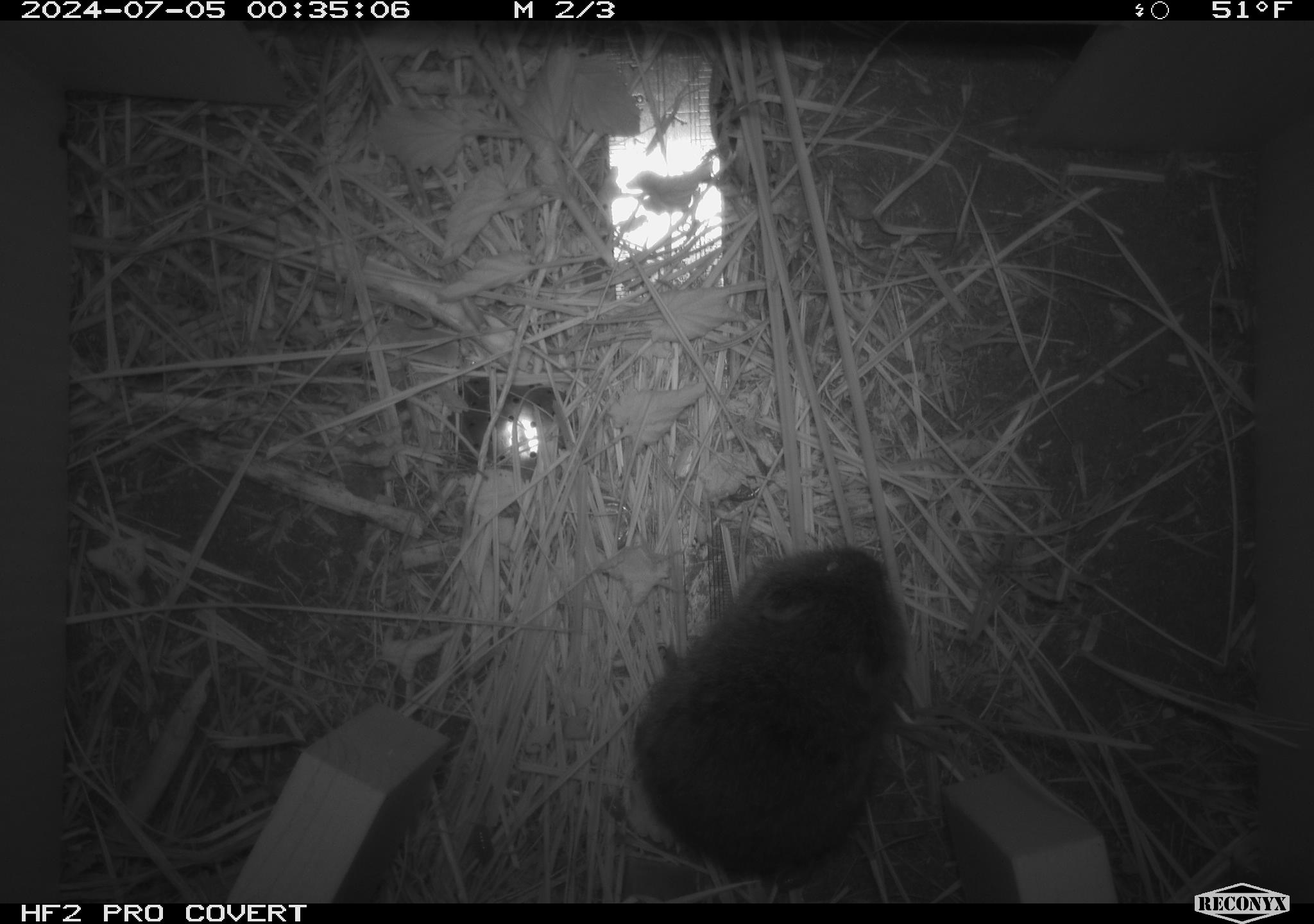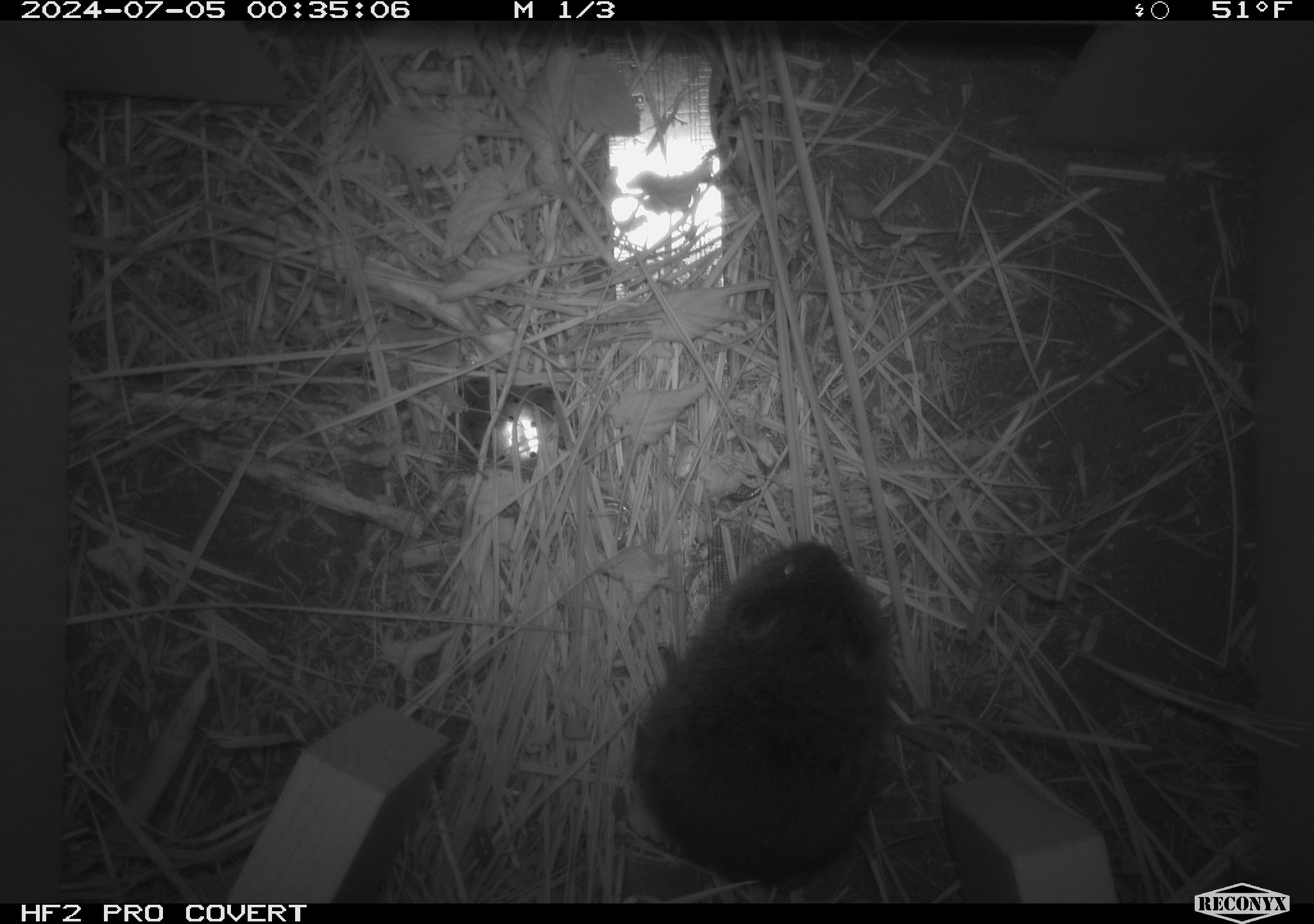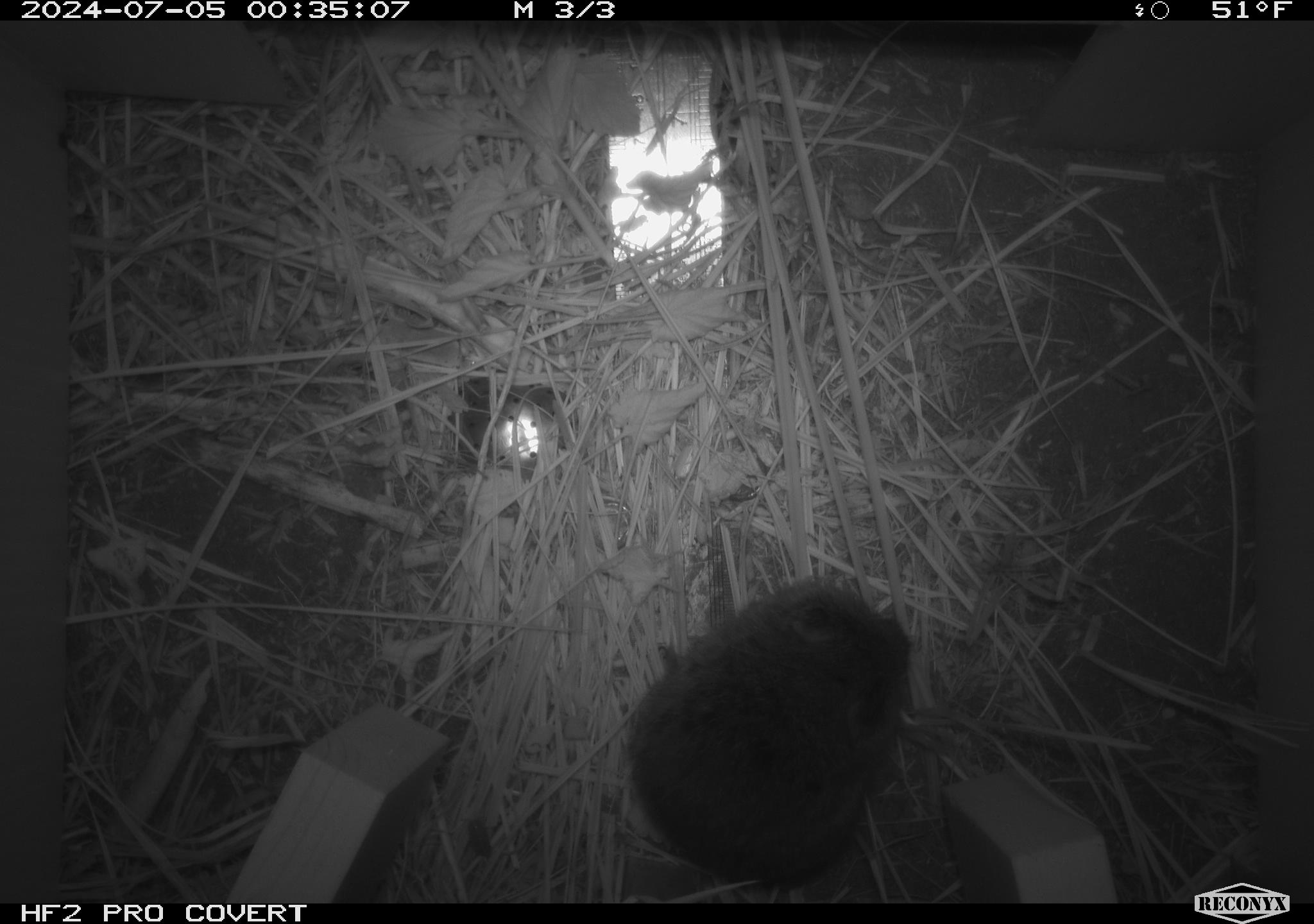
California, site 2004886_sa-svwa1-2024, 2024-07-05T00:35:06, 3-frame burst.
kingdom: Animalia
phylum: Chordata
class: Mammalia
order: Rodentia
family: Cricetidae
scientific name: Arvicolinae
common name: voles, lemmings, and muskrats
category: arvicolinae subfamily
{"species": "arvicolinae subfamily (voles, lemmings, and muskrats) (Arvicolinae)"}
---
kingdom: Animalia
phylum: Arthropoda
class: Malacostraca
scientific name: Malacostraca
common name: amphipods, crabs, isopods, krill, lobsters and shrimps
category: malacostracan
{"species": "malacostracan (amphipods, crabs, isopods, krill, lobsters and shrimps) (Malacostraca)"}